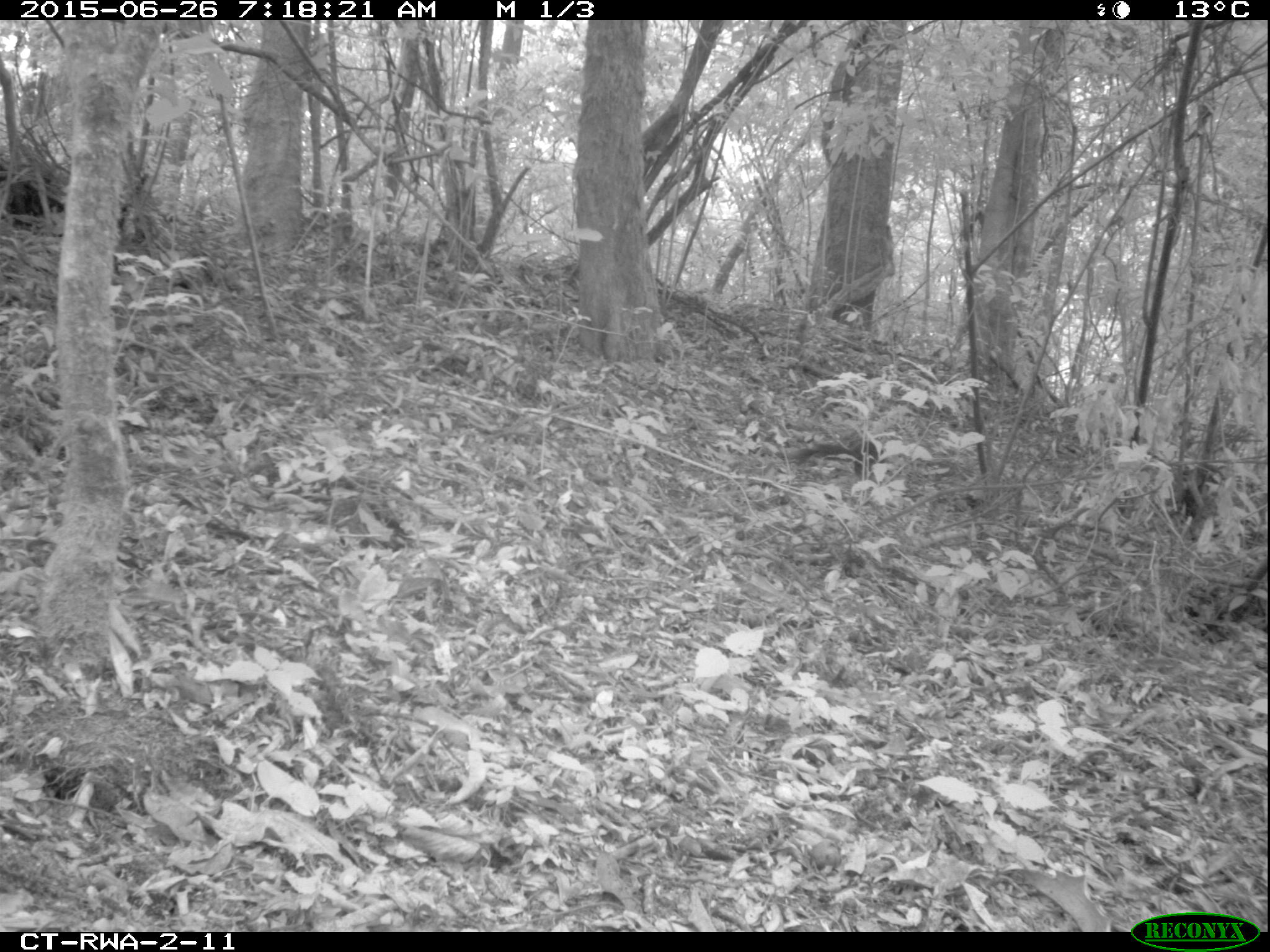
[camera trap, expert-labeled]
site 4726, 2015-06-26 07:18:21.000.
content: unidentified animal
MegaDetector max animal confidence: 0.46